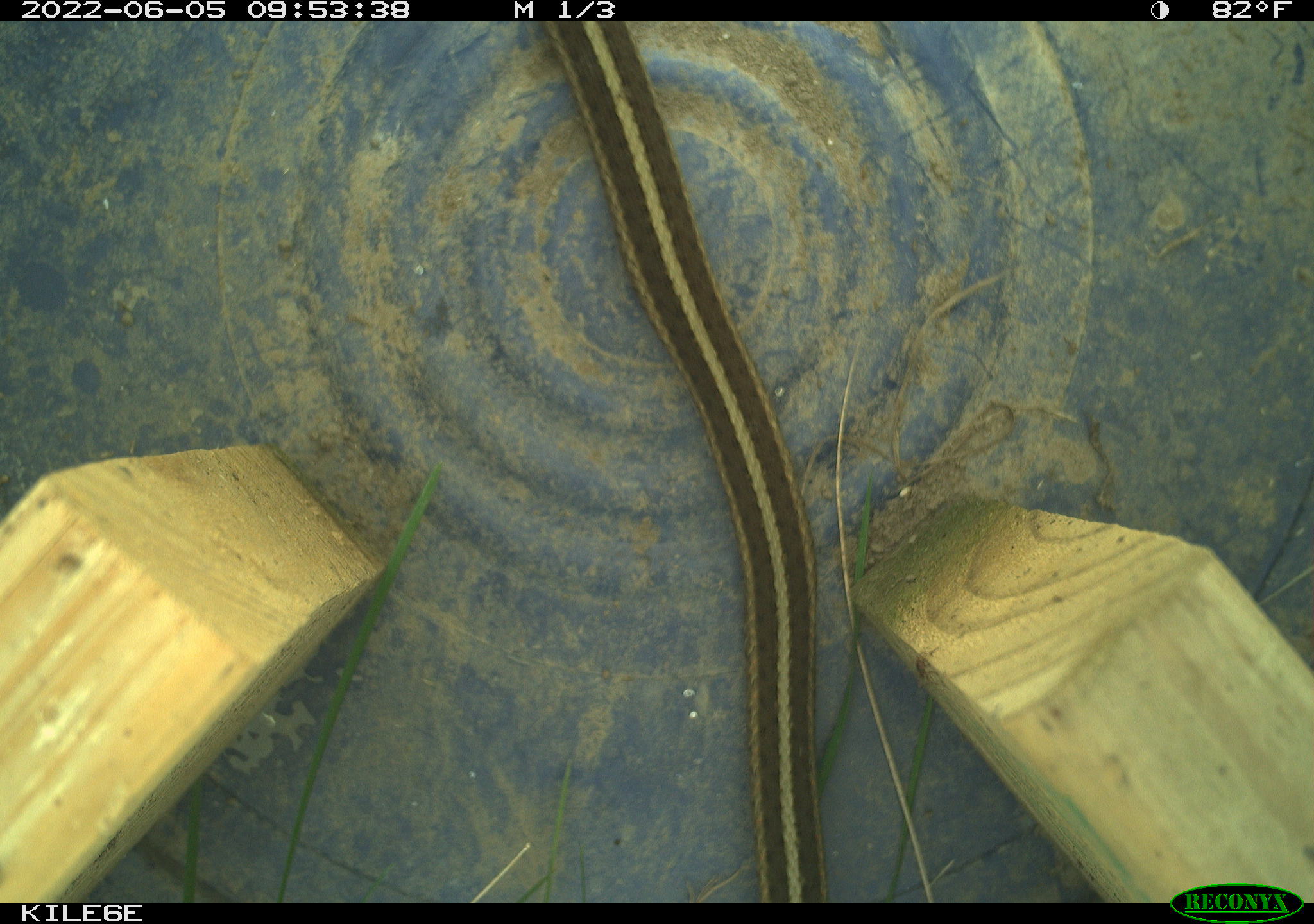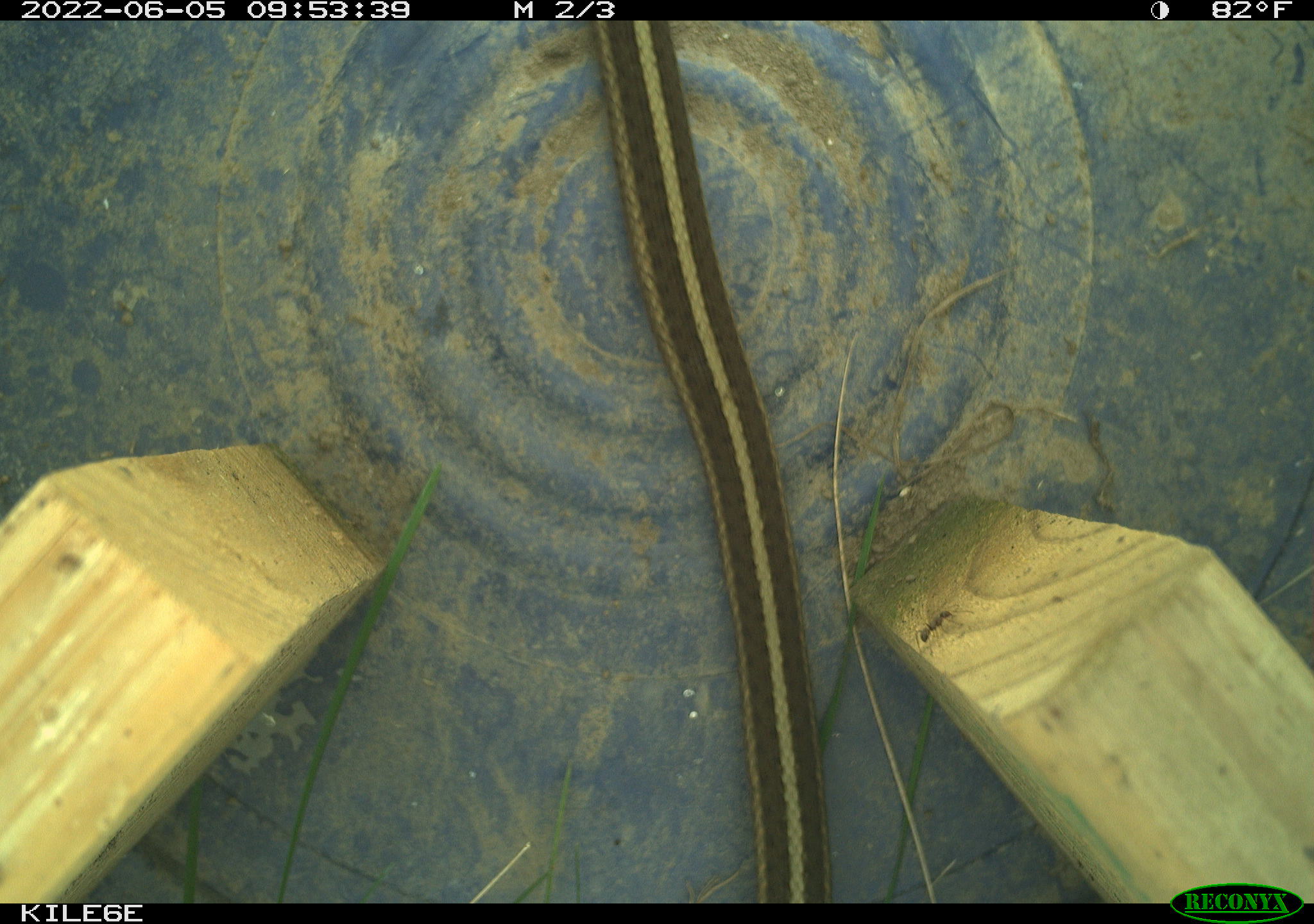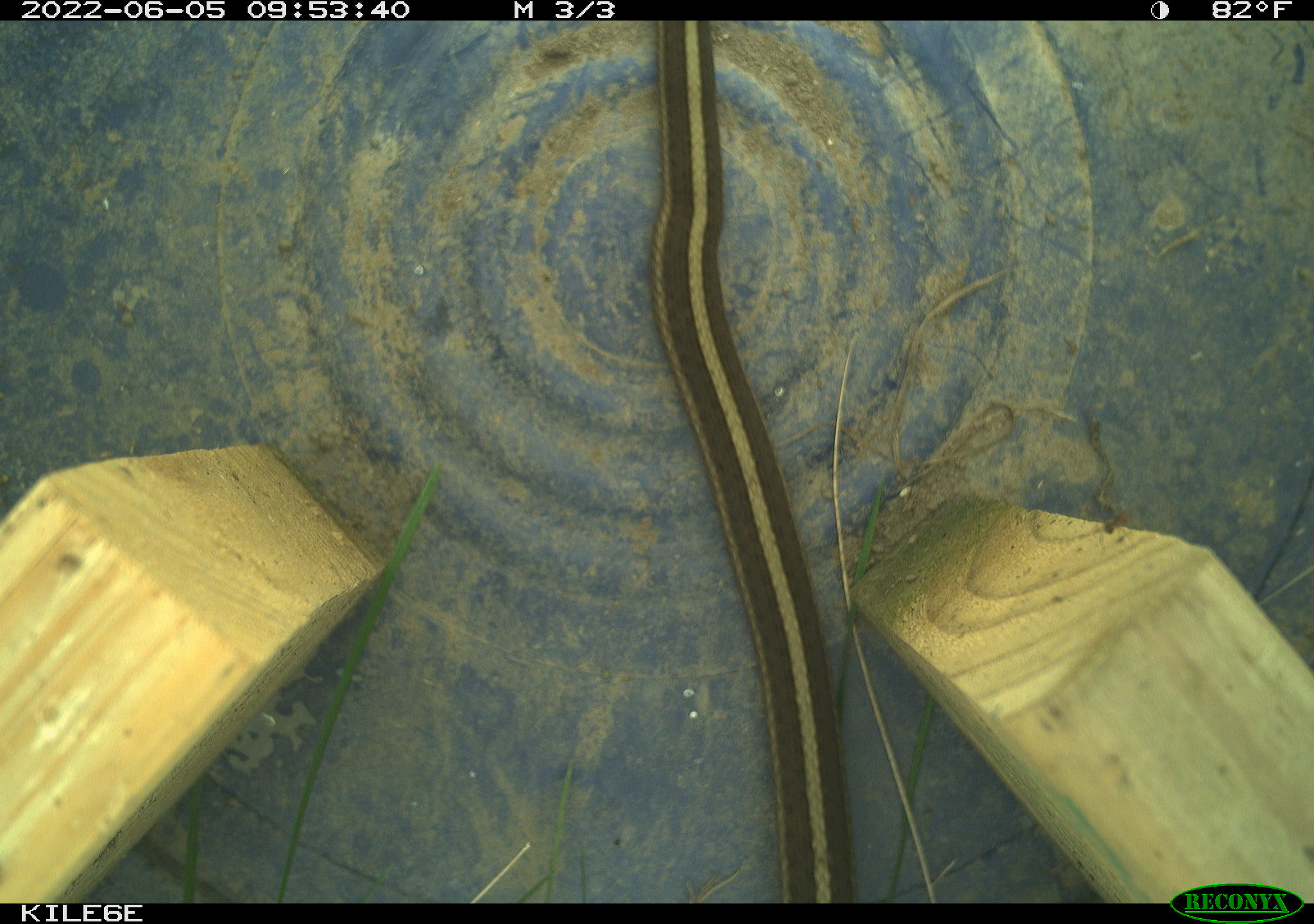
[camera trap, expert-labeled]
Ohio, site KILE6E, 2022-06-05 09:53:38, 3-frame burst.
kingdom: Animalia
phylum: Chordata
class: Reptilia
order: Squamata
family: Colubridae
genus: Thamnophis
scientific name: Thamnophis sirtalis sirtalis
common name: eastern gartersnake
Eastern gartersnake (Thamnophis sirtalis sirtalis).